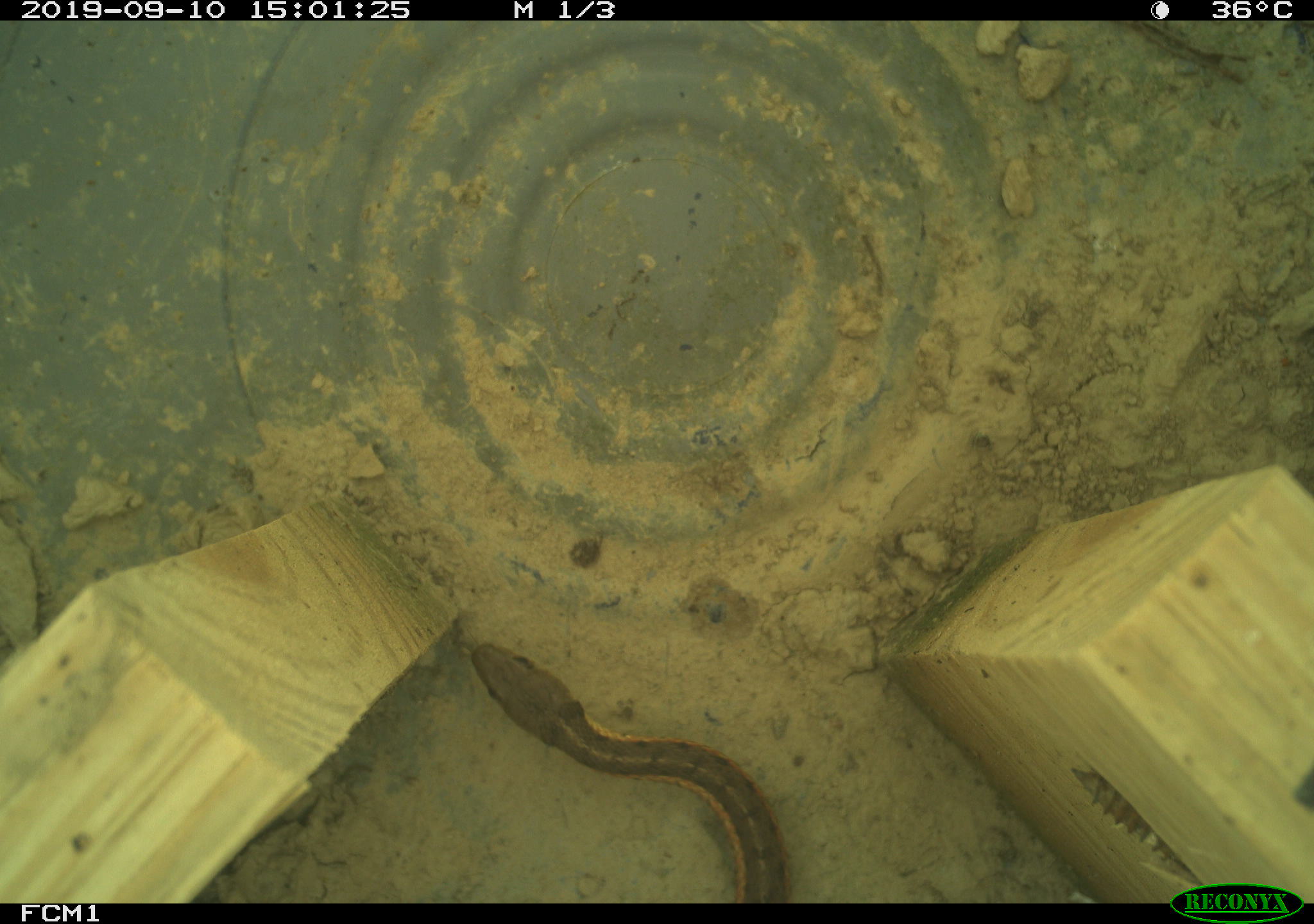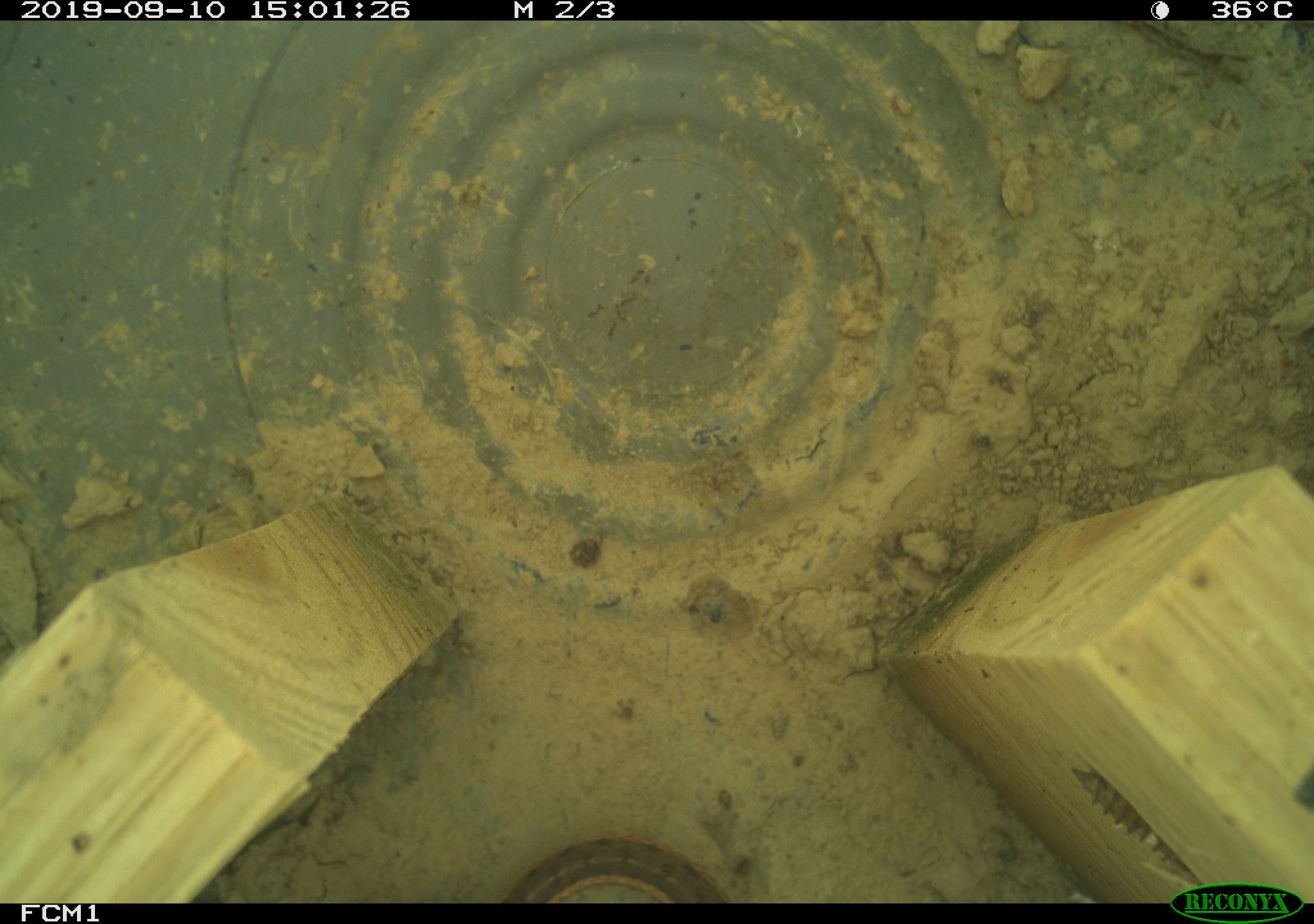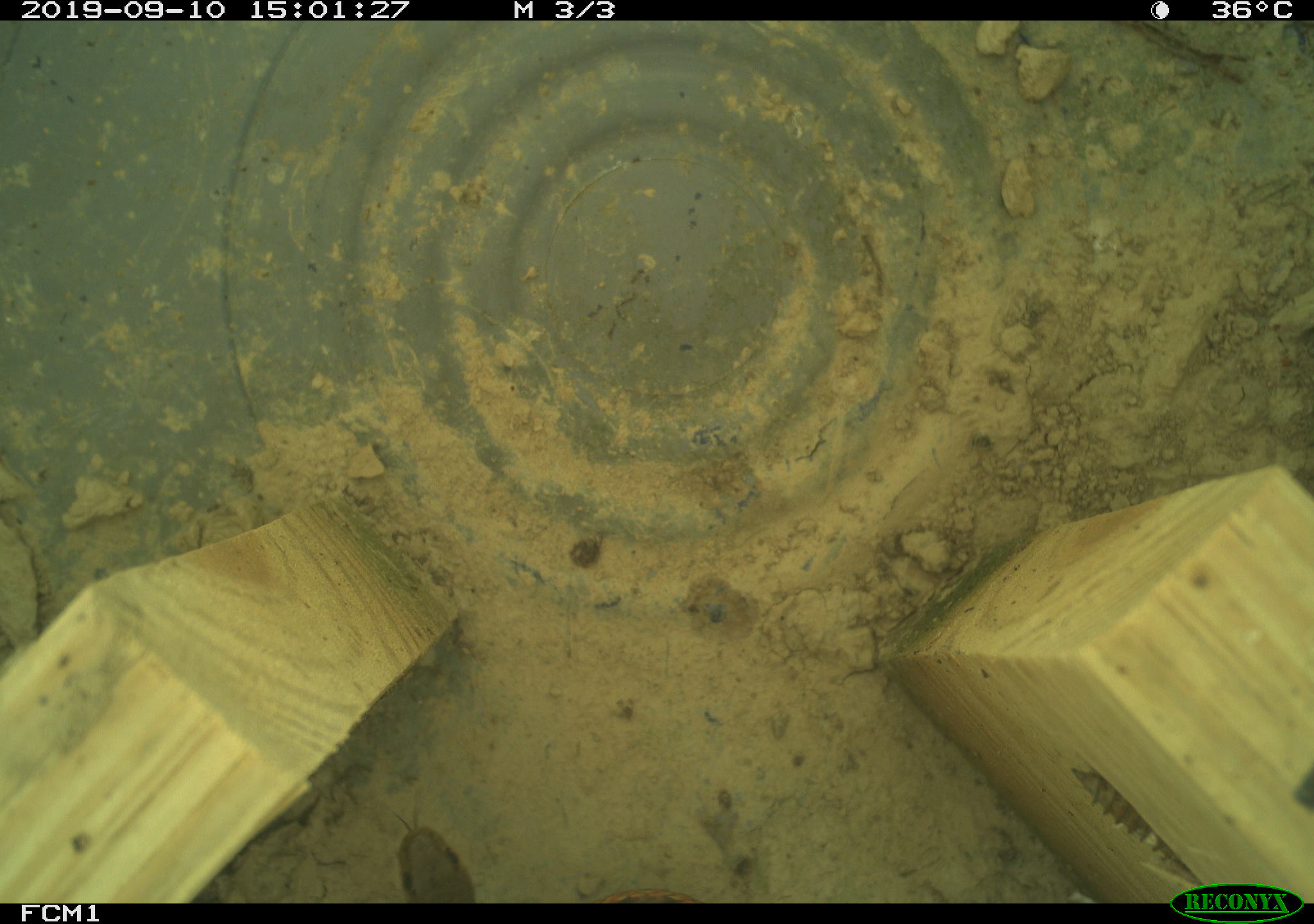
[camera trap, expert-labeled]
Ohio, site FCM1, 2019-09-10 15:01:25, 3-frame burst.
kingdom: Animalia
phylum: Chordata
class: Reptilia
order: Squamata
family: Colubridae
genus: Thamnophis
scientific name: Thamnophis sirtalis sirtalis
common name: eastern gartersnake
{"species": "eastern gartersnake (Thamnophis sirtalis sirtalis)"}